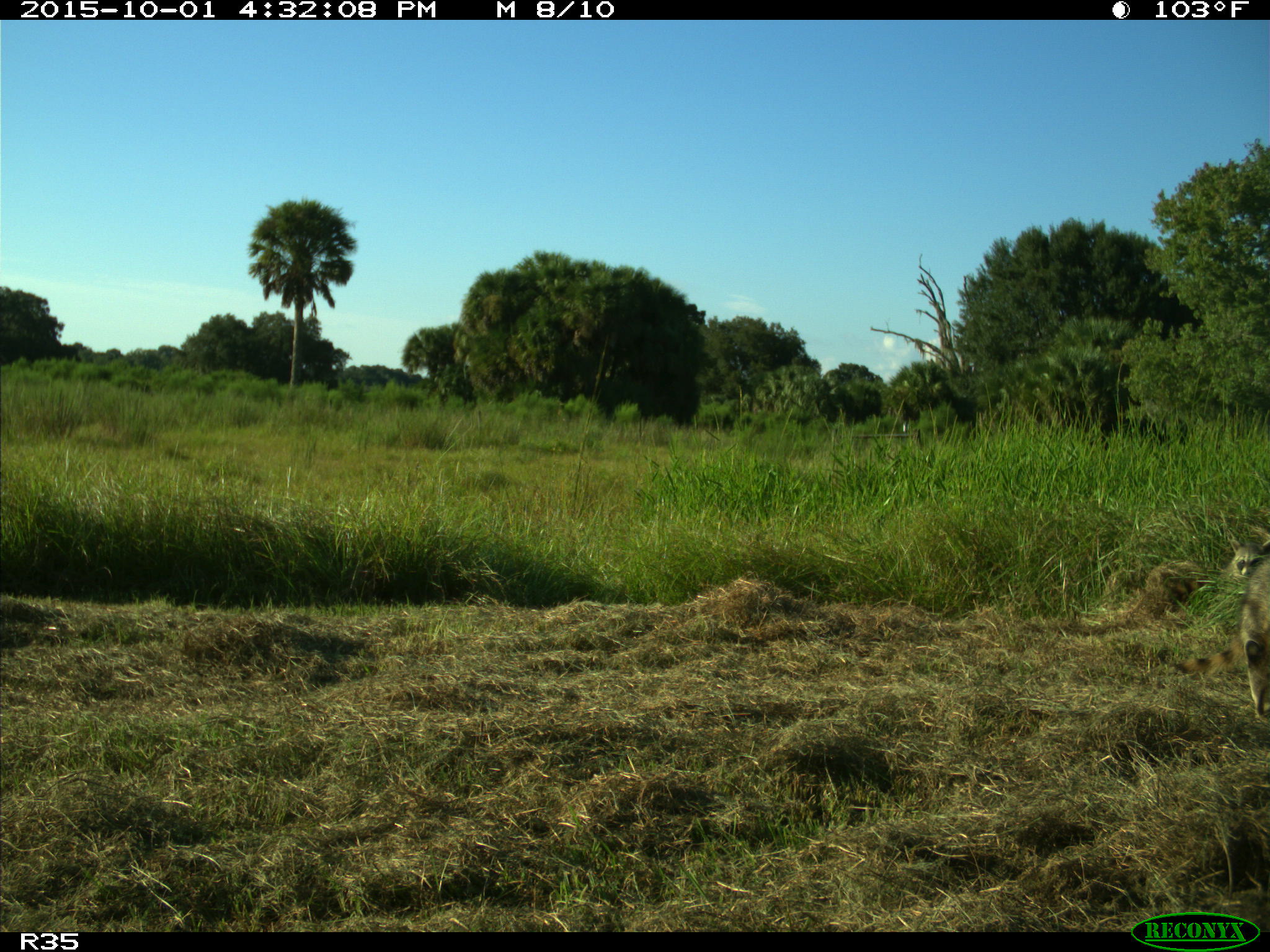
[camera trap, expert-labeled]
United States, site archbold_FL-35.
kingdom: Animalia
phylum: Chordata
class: Mammalia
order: Carnivora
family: Procyonidae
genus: Procyon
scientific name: Procyon lotor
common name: common raccoon